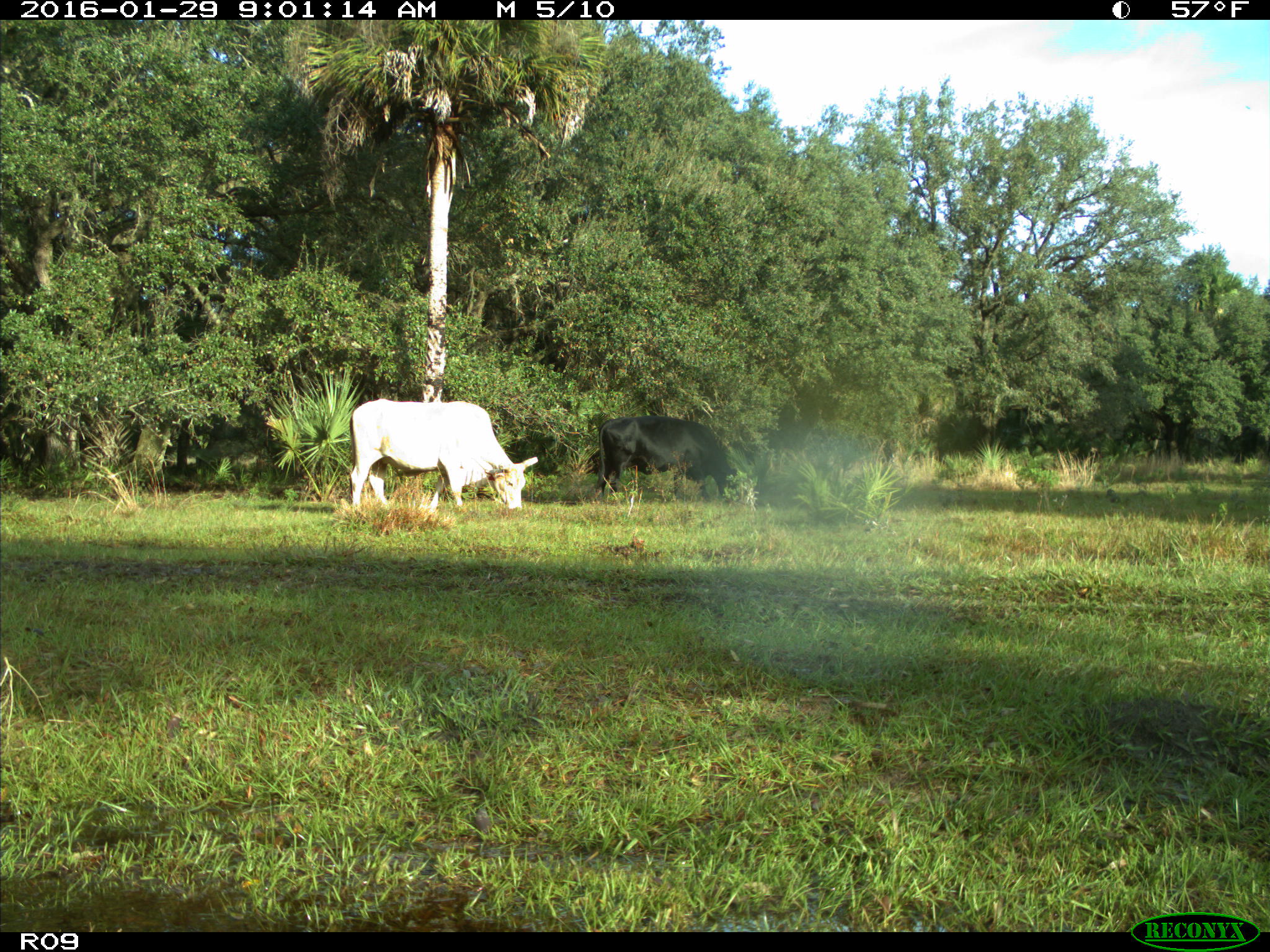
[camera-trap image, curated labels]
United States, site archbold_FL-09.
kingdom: Animalia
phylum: Chordata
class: Mammalia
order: Artiodactyla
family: Bovidae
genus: Bos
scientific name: Bos taurus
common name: domestic cow